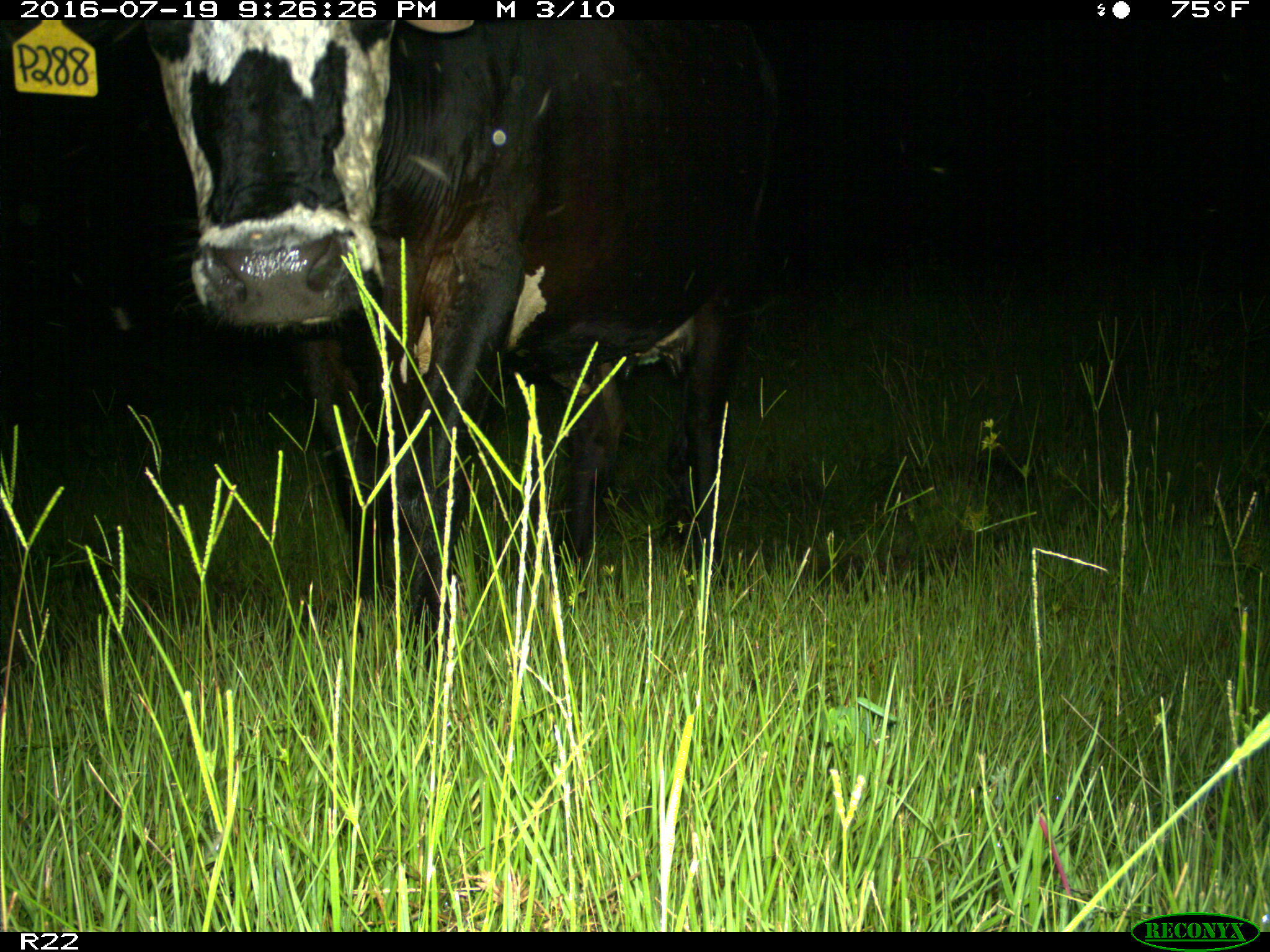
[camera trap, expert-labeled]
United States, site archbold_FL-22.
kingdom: Animalia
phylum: Chordata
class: Mammalia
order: Artiodactyla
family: Bovidae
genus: Bos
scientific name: Bos taurus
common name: domestic cow